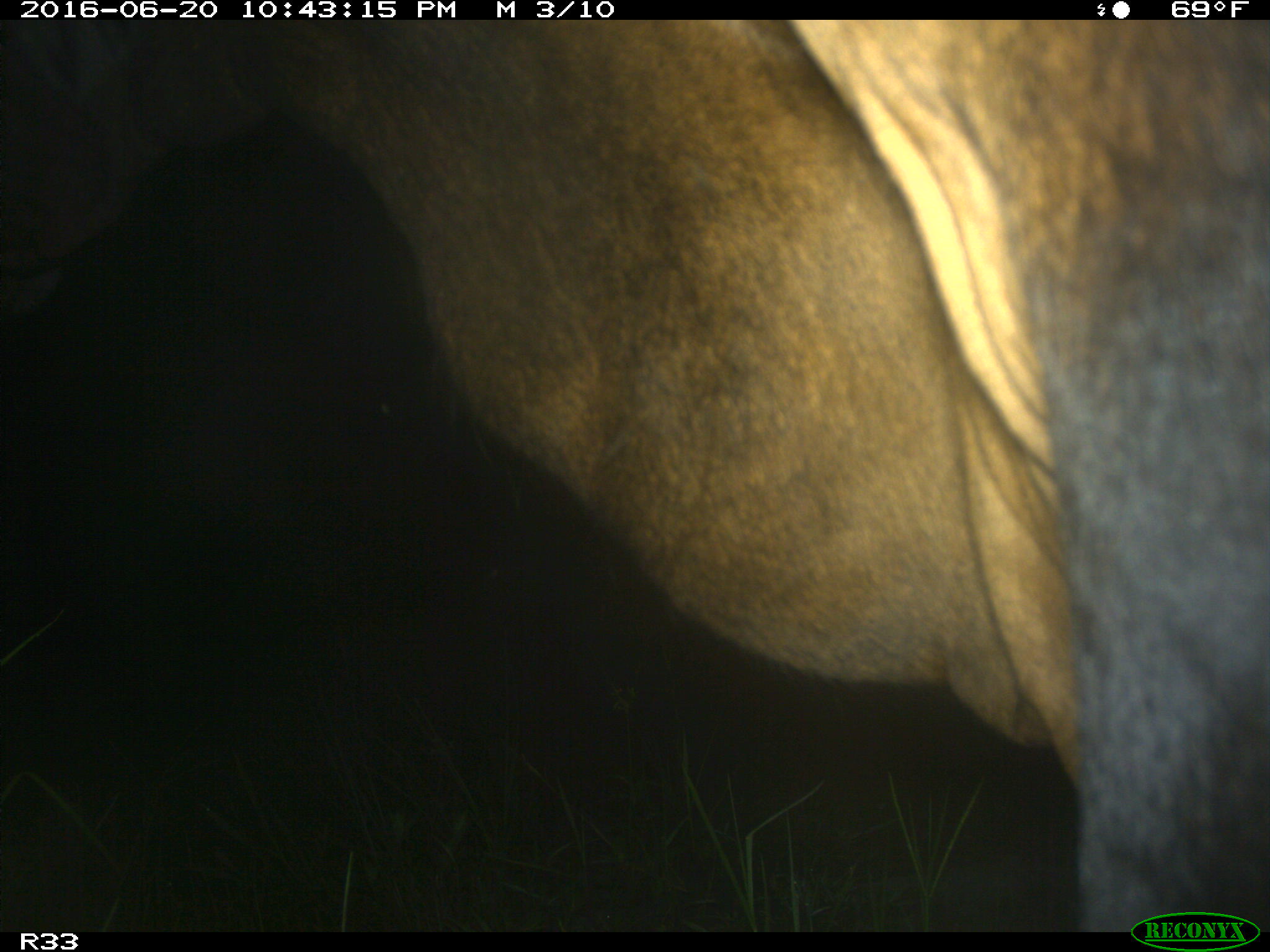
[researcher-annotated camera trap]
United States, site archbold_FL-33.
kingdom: Animalia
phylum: Chordata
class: Mammalia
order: Artiodactyla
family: Bovidae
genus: Bos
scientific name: Bos taurus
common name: domestic cow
Bos taurus (domestic cow).